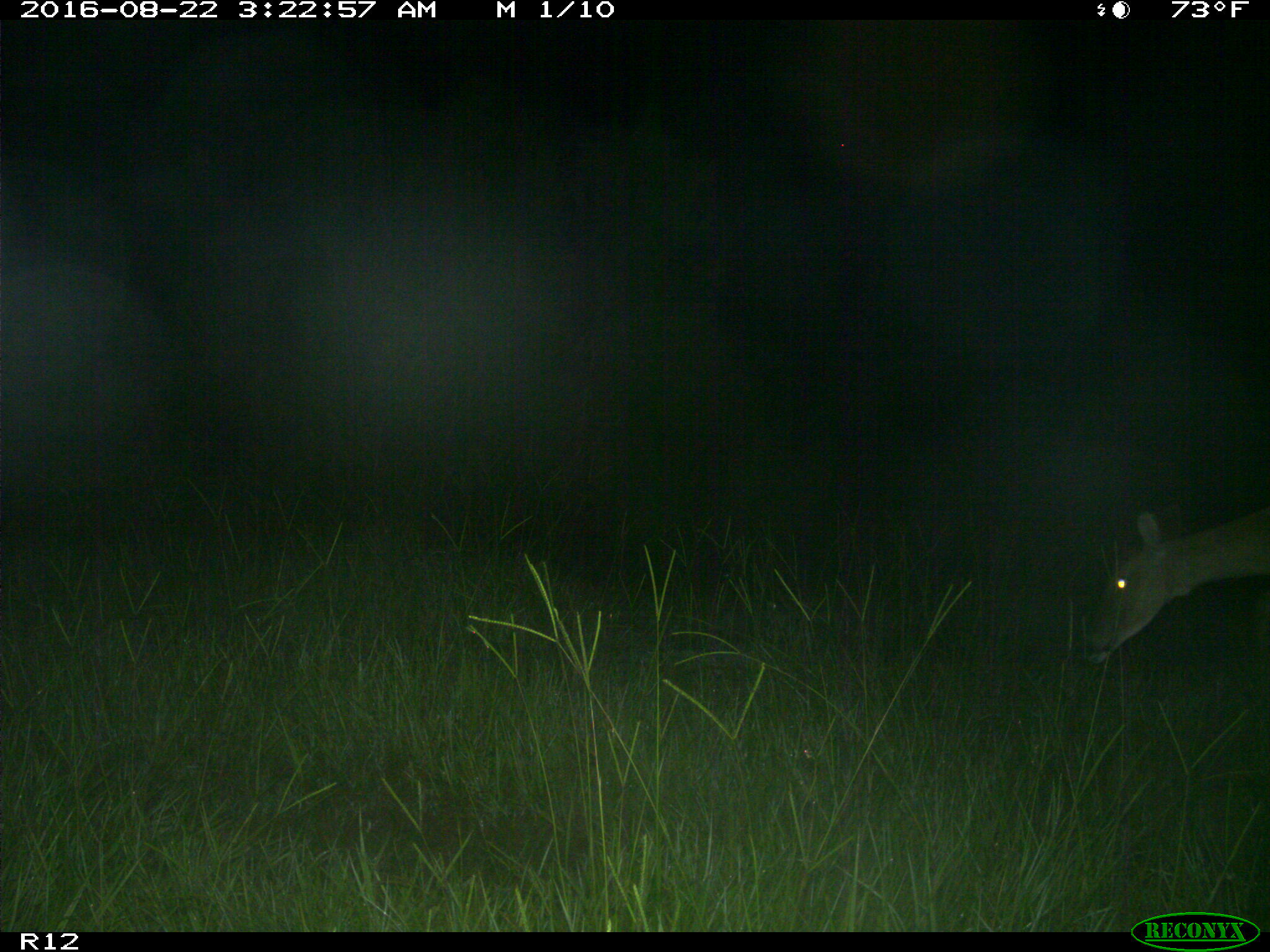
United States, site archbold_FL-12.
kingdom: Animalia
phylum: Chordata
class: Mammalia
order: Artiodactyla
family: Cervidae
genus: Odocoileus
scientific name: Odocoileus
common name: deer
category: unidentified deer